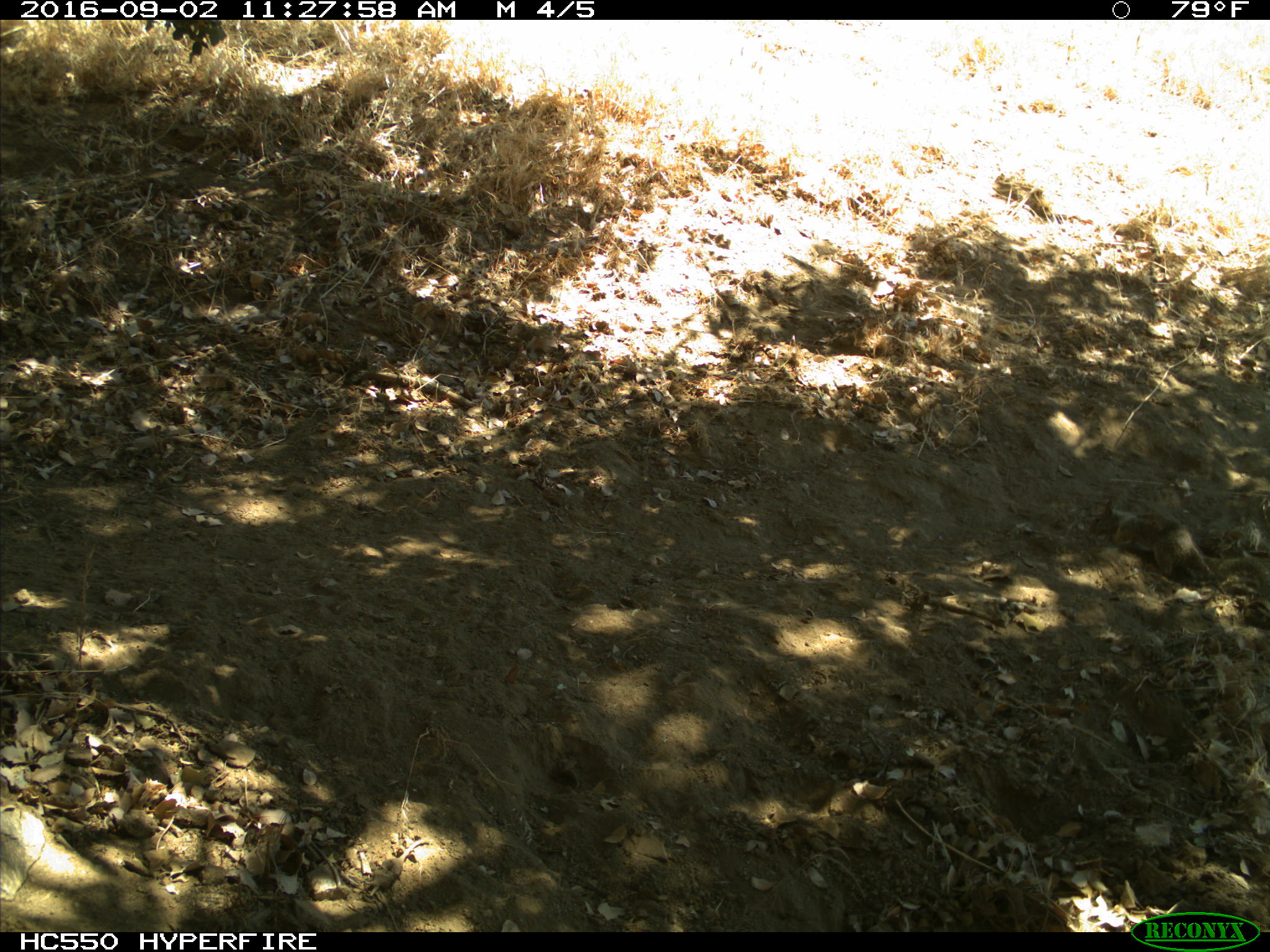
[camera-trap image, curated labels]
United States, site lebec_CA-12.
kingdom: Animalia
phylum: Chordata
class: Mammalia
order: Rodentia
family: Sciuridae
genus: Otospermophilus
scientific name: Otospermophilus beecheyi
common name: california ground squirrel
Otospermophilus beecheyi (california ground squirrel).